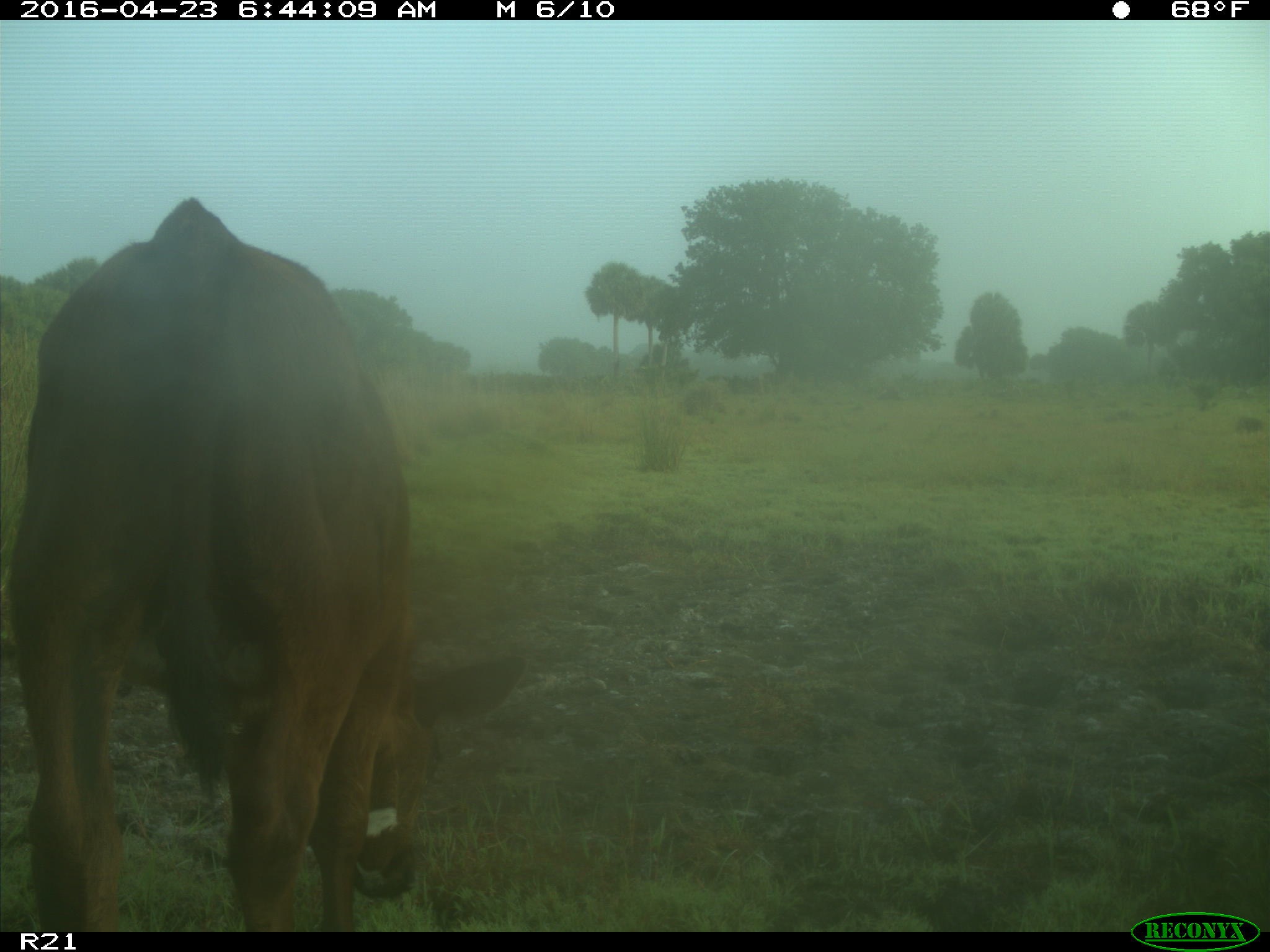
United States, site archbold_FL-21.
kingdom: Animalia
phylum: Chordata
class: Mammalia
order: Artiodactyla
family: Bovidae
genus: Bos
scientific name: Bos taurus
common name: domestic cow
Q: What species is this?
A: Bos taurus (domestic cow).